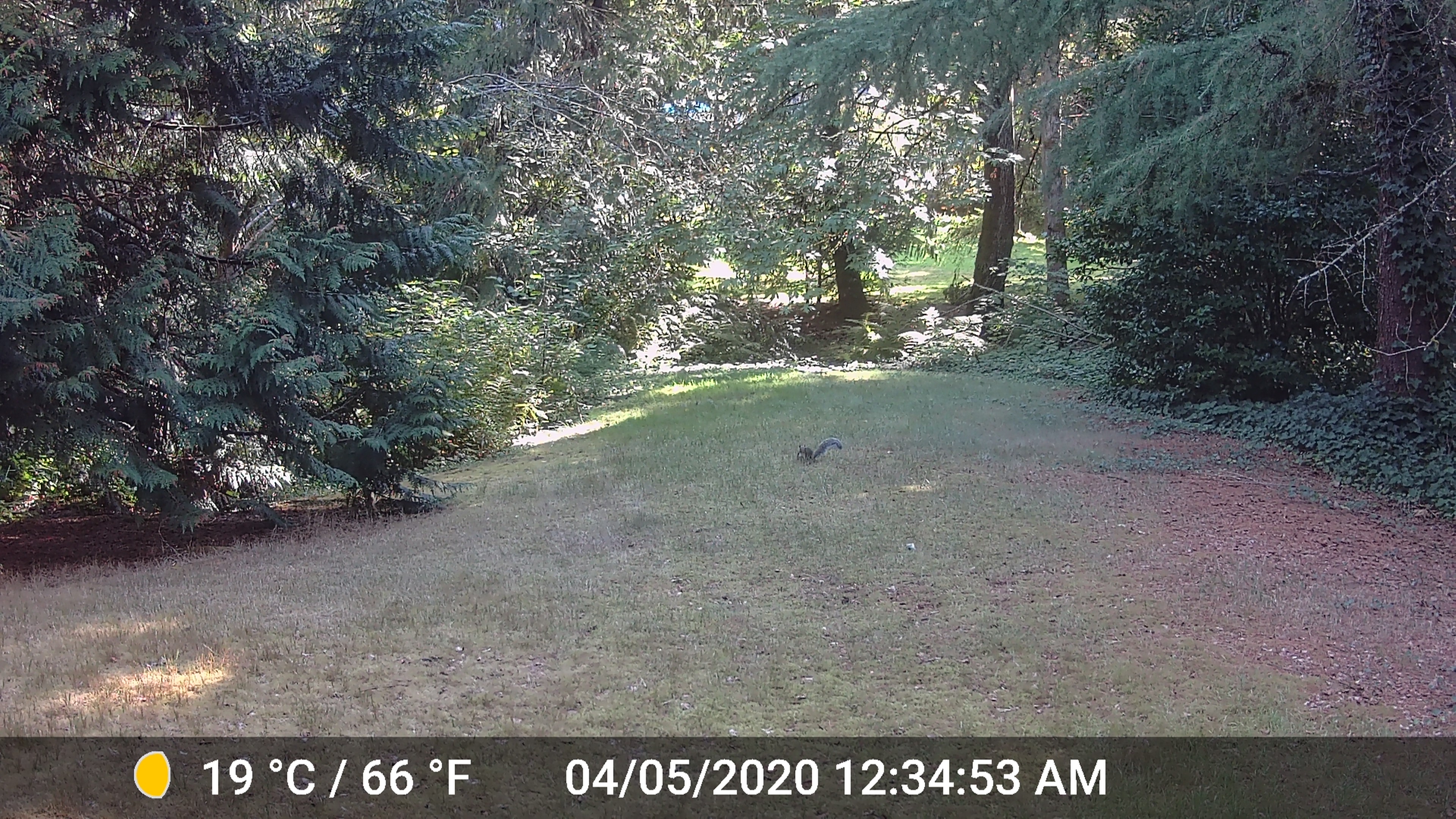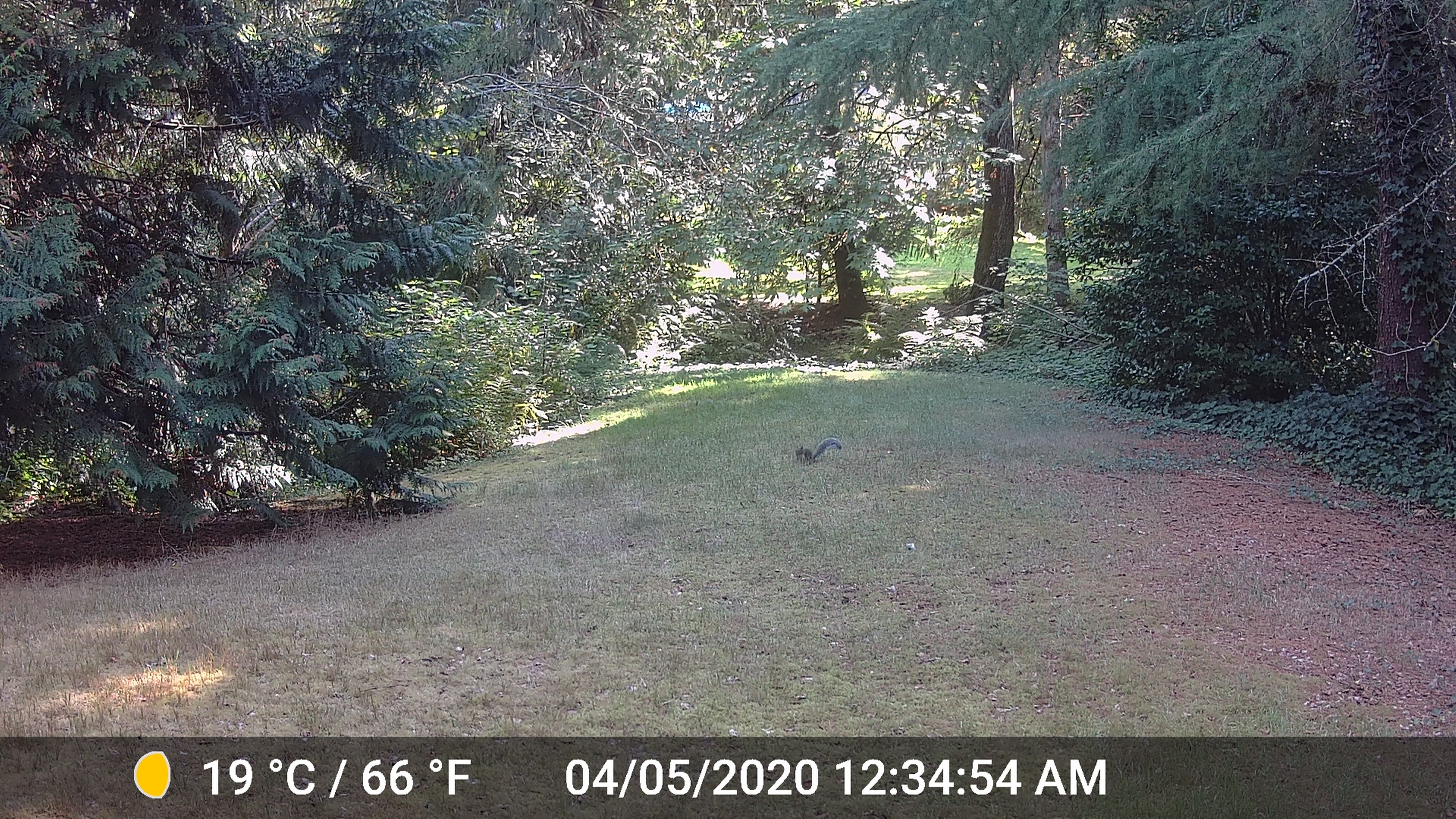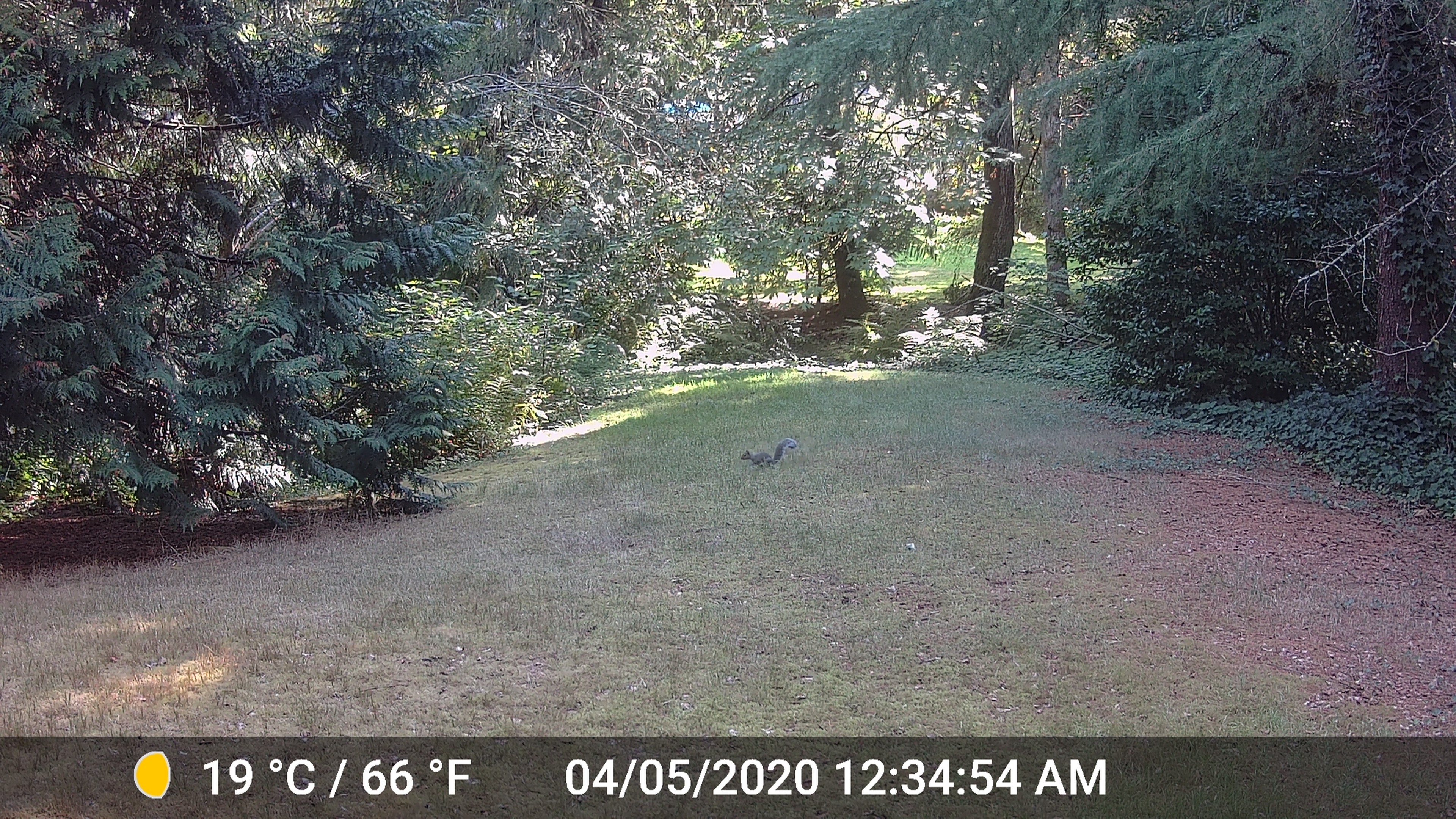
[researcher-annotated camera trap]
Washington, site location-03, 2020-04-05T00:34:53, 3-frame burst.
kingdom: Animalia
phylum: Chordata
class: Mammalia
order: Rodentia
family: Sciuridae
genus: Sciurus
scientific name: Sciurus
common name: squirrel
Squirrel (Sciurus).